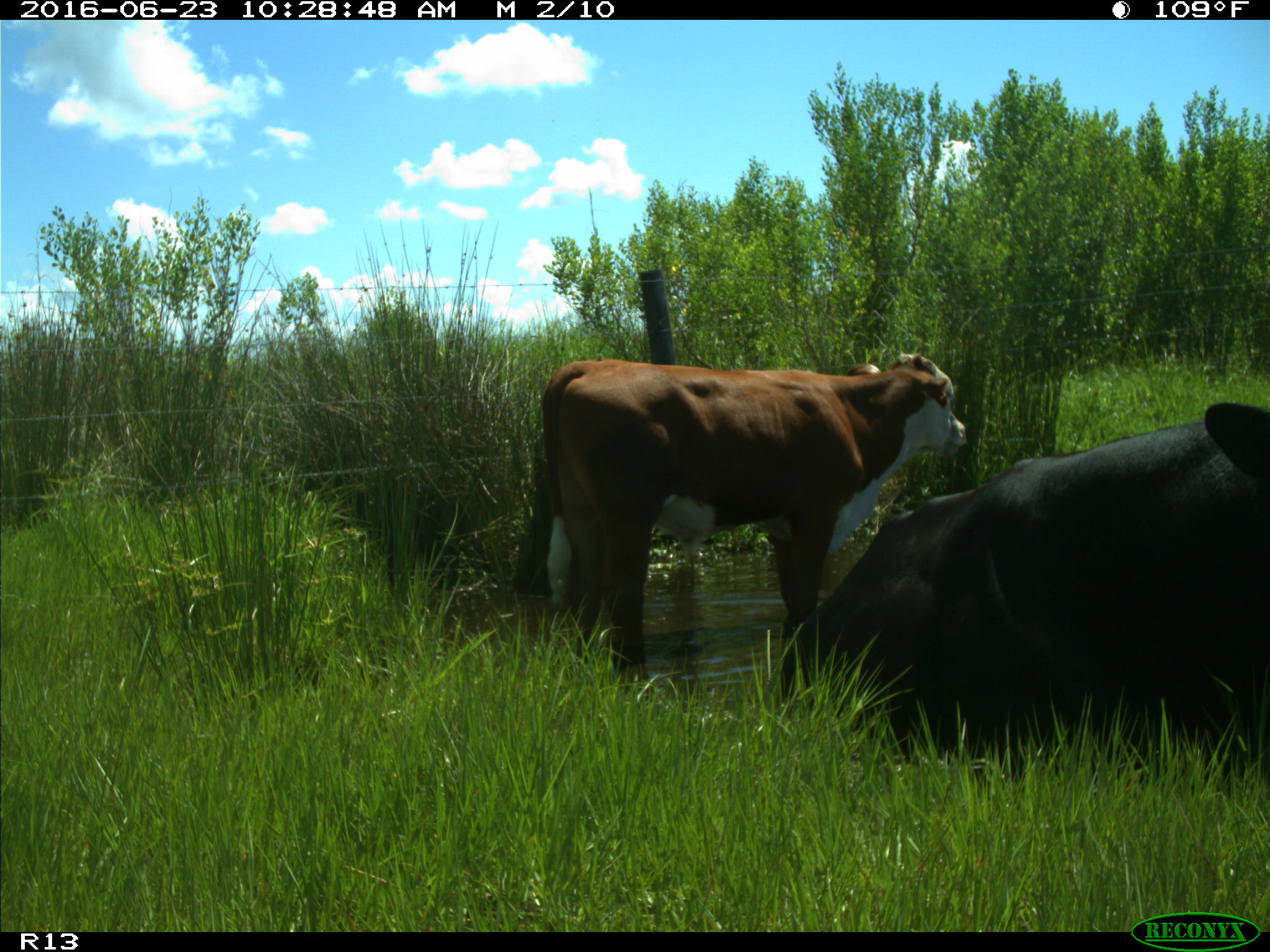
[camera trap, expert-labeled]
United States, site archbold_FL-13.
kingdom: Animalia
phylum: Chordata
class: Mammalia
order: Artiodactyla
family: Bovidae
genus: Bos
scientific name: Bos taurus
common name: domestic cow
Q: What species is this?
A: Bos taurus (domestic cow).